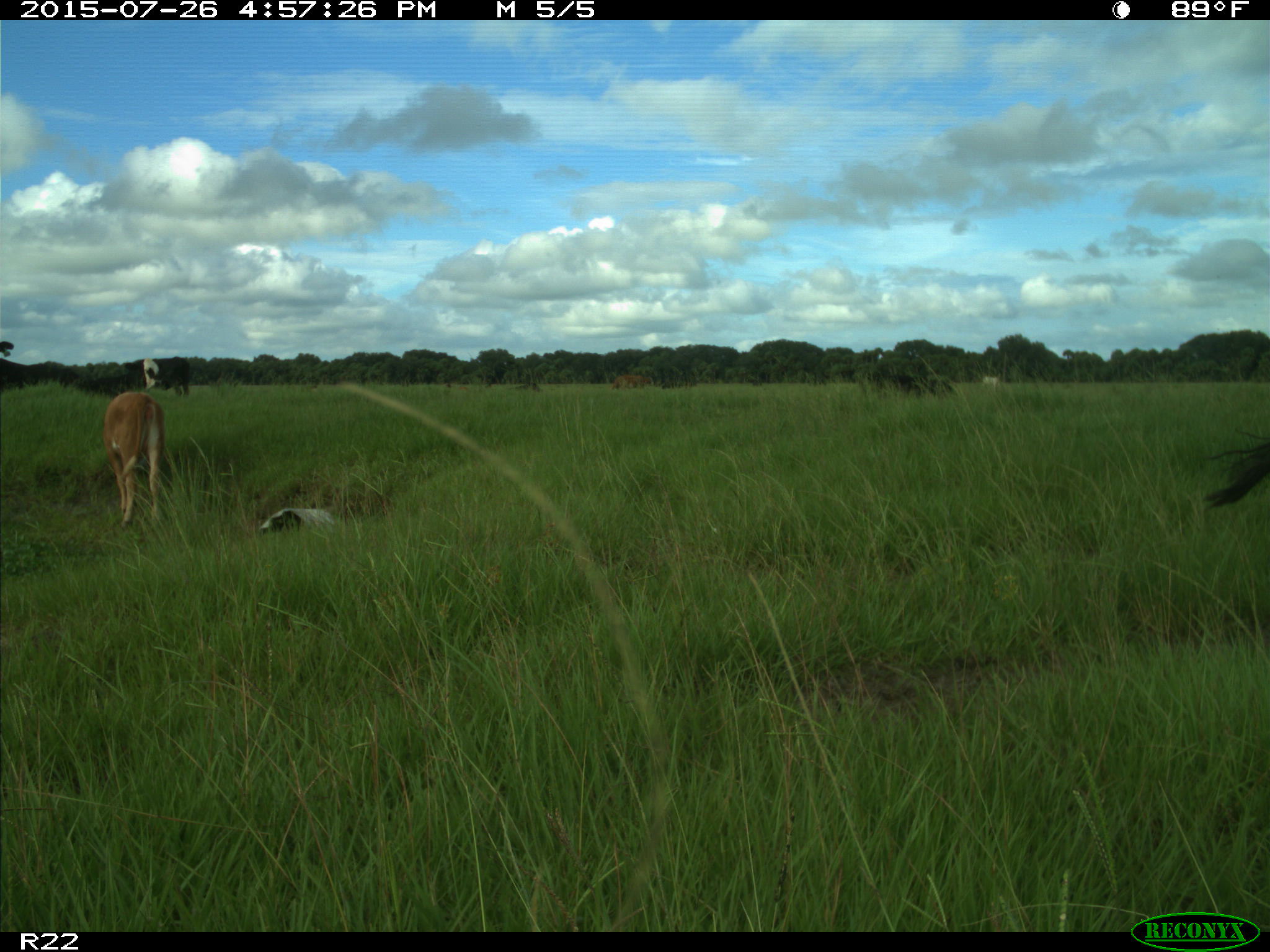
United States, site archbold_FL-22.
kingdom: Animalia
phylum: Chordata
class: Mammalia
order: Artiodactyla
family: Bovidae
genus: Bos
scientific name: Bos taurus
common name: domestic cow